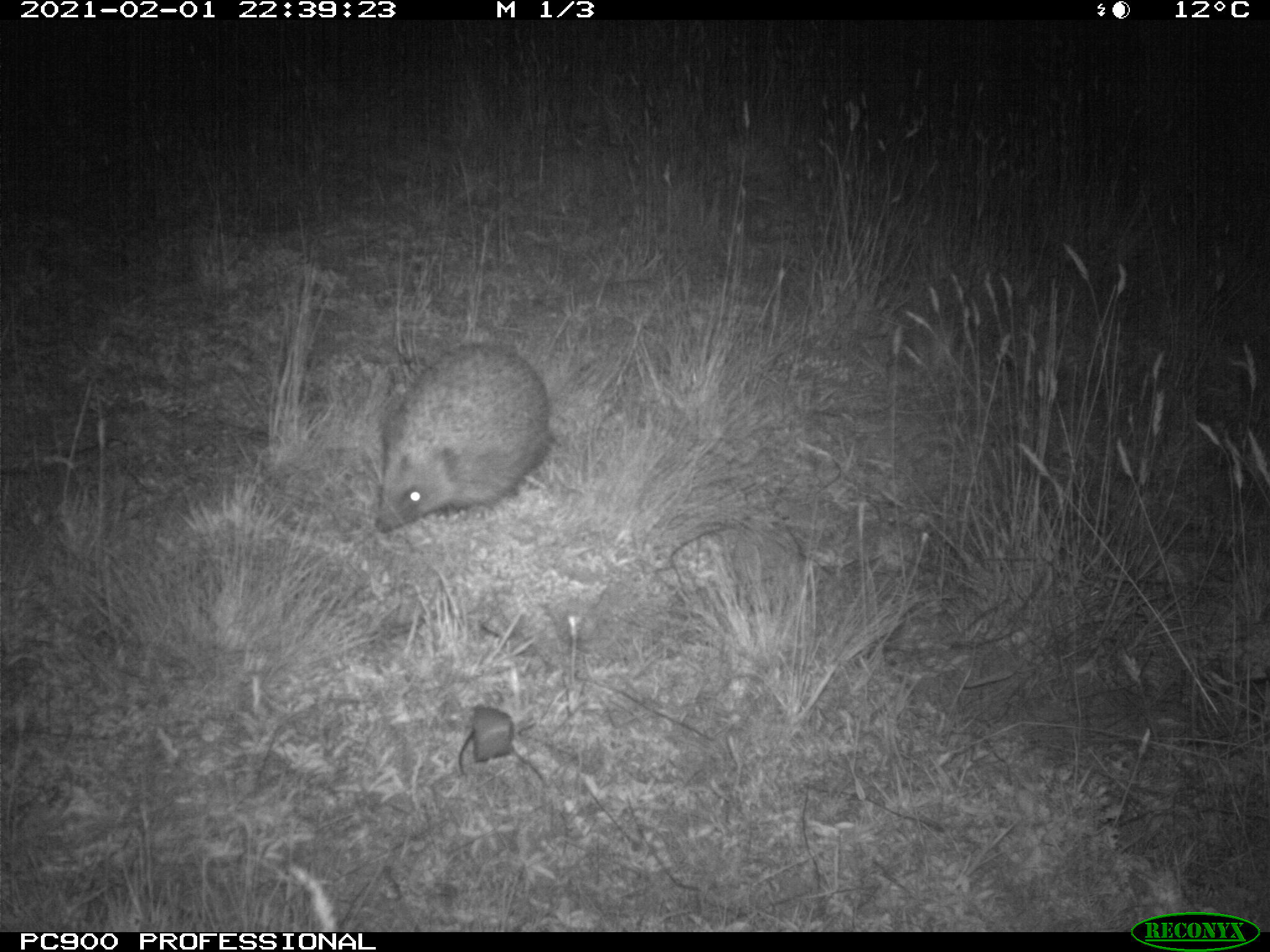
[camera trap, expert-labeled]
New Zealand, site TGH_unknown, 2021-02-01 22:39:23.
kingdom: Animalia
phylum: Chordata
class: Mammalia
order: Eulipotyphla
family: Erinaceidae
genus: Erinaceus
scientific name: Erinaceus europaeus europaeus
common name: european hedgehog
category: hedgehog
Hedgehog (european hedgehog) (Erinaceus europaeus europaeus).